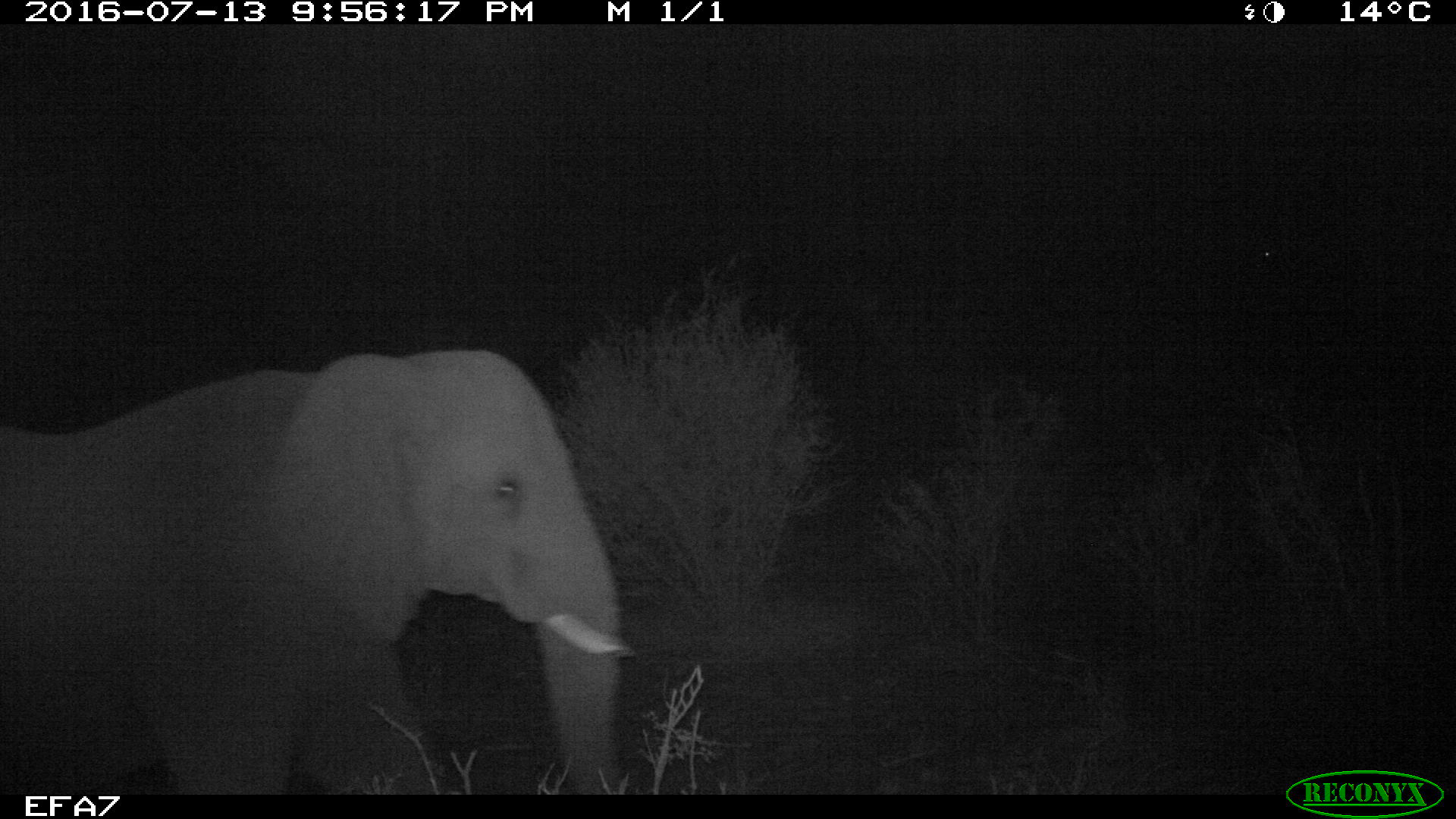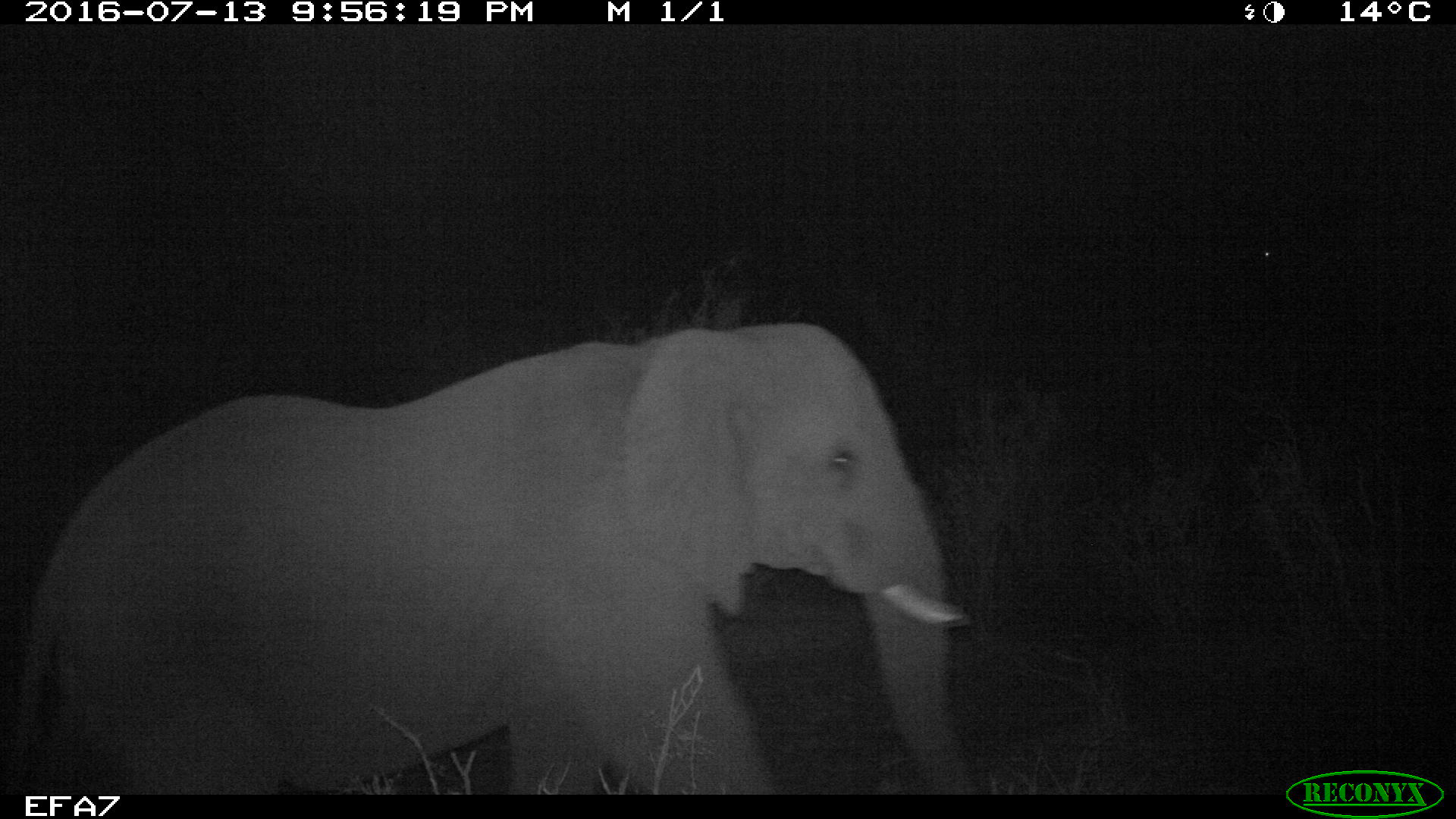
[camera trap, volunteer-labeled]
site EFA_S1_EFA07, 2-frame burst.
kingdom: Animalia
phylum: Chordata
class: Mammalia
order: Proboscidea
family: Elephantidae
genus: Loxodonta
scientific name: Loxodonta africana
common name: african bush elephant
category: elephant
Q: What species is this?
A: Elephant (african bush elephant) (Loxodonta africana).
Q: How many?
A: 1.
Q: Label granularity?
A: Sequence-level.